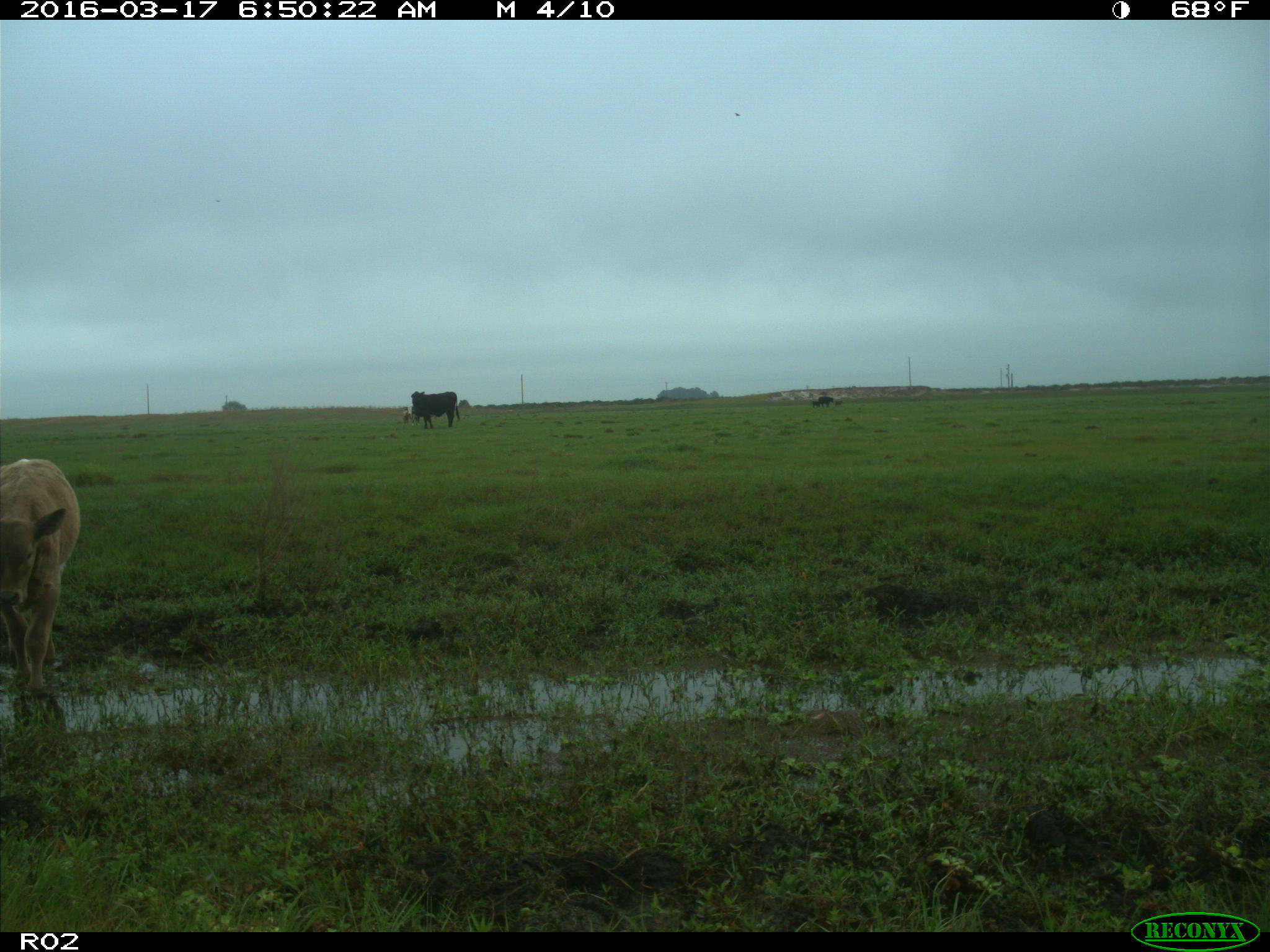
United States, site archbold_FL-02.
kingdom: Animalia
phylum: Chordata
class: Mammalia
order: Artiodactyla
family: Bovidae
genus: Bos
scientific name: Bos taurus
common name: domestic cow